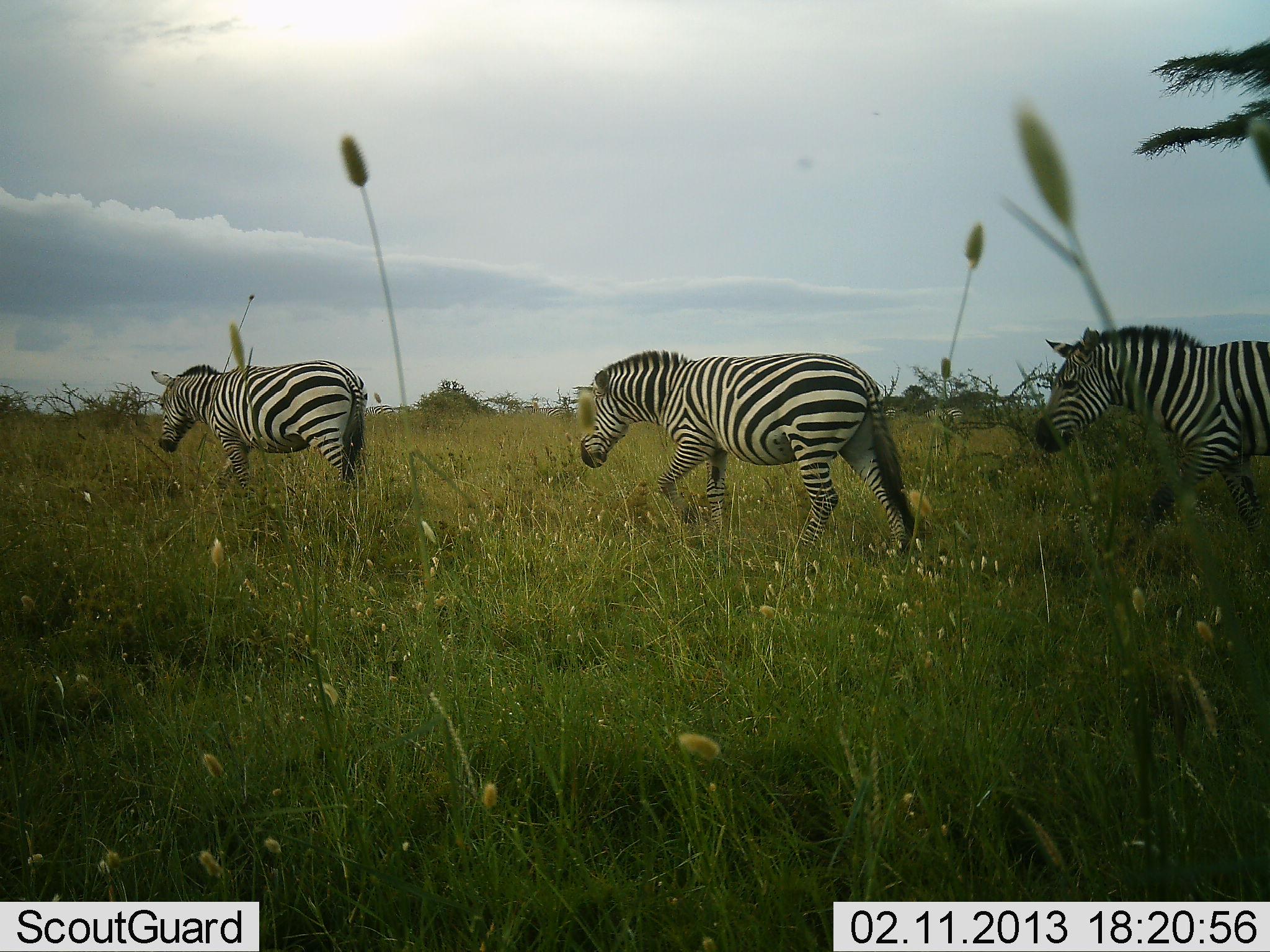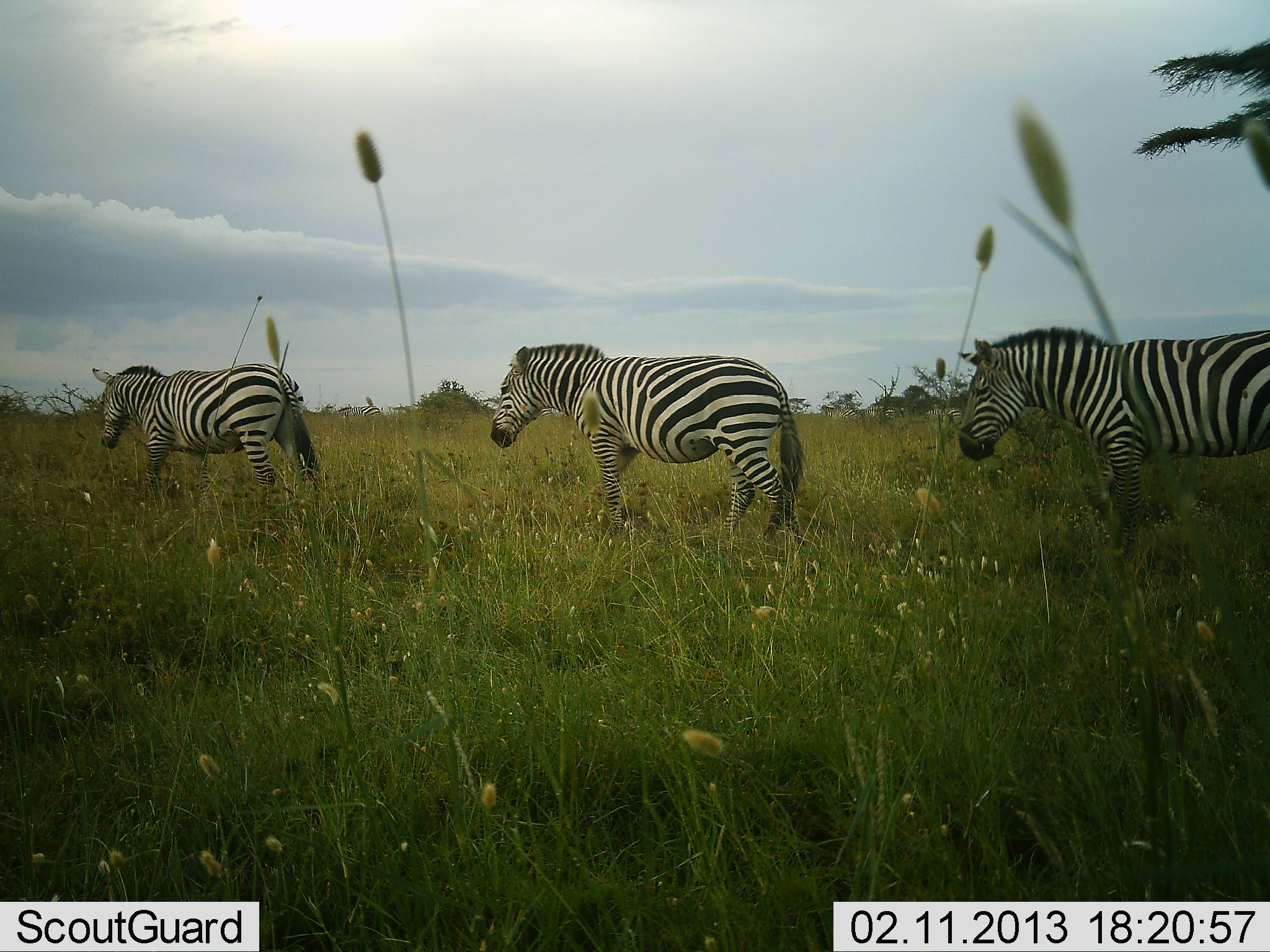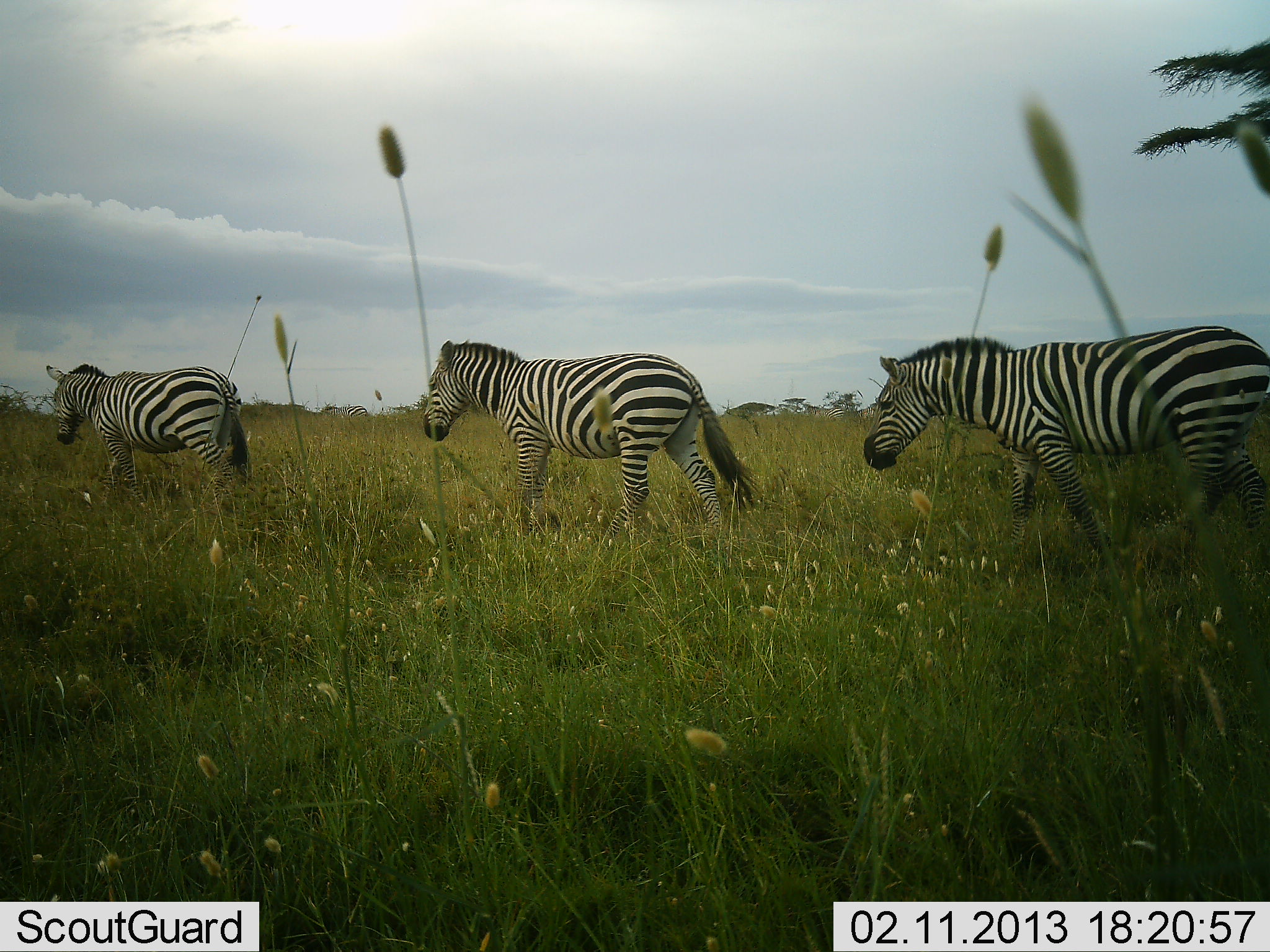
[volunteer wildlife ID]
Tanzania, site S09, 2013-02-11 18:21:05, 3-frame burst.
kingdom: Animalia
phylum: Chordata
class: Mammalia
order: Perissodactyla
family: Equidae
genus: Equus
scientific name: Equus quagga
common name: plains zebra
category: zebra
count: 3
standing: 8%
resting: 0%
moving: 100%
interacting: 0%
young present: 0%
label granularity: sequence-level